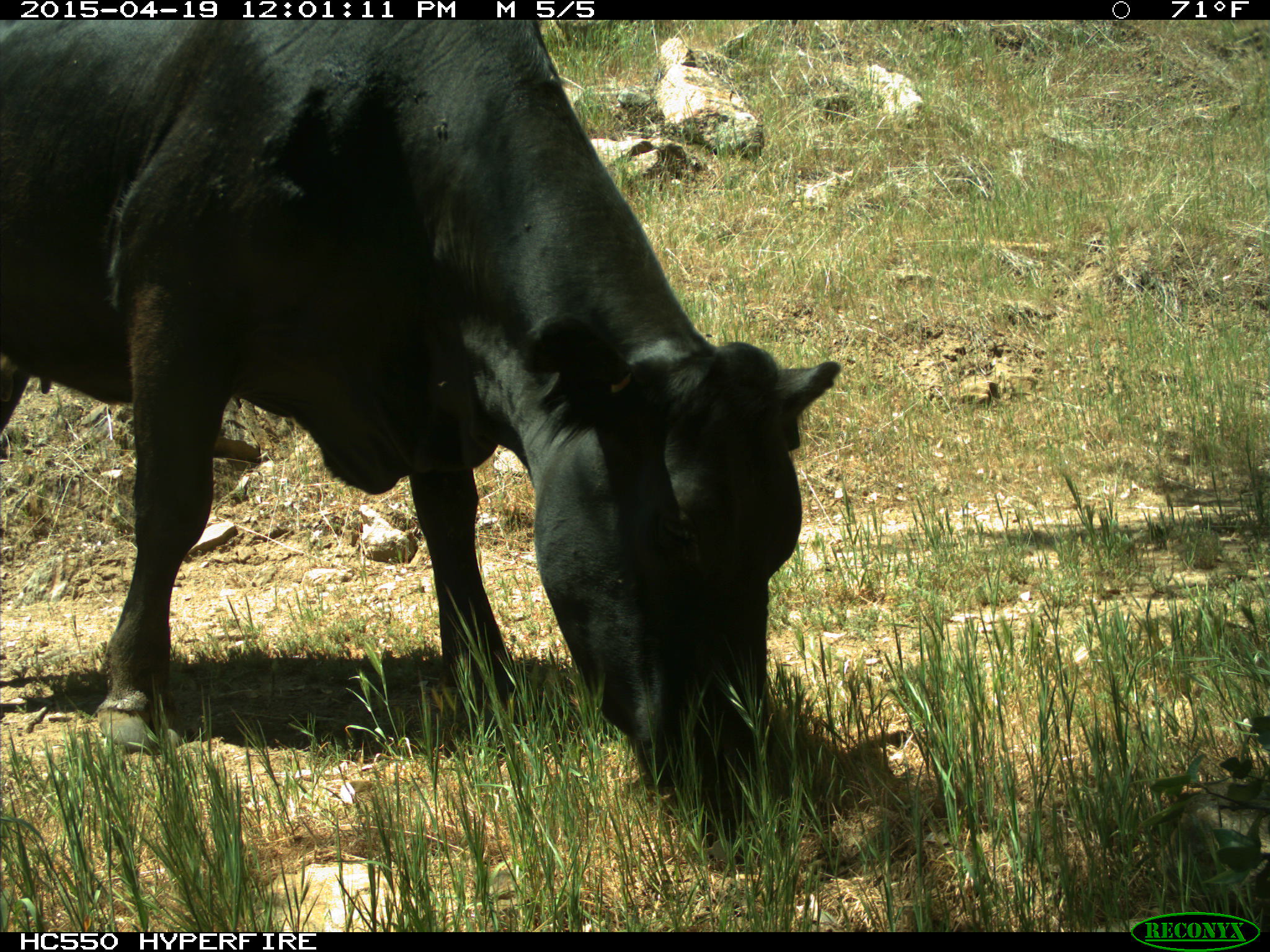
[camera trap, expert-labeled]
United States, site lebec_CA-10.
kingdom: Animalia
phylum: Chordata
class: Mammalia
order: Artiodactyla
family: Bovidae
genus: Bos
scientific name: Bos taurus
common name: domestic cow